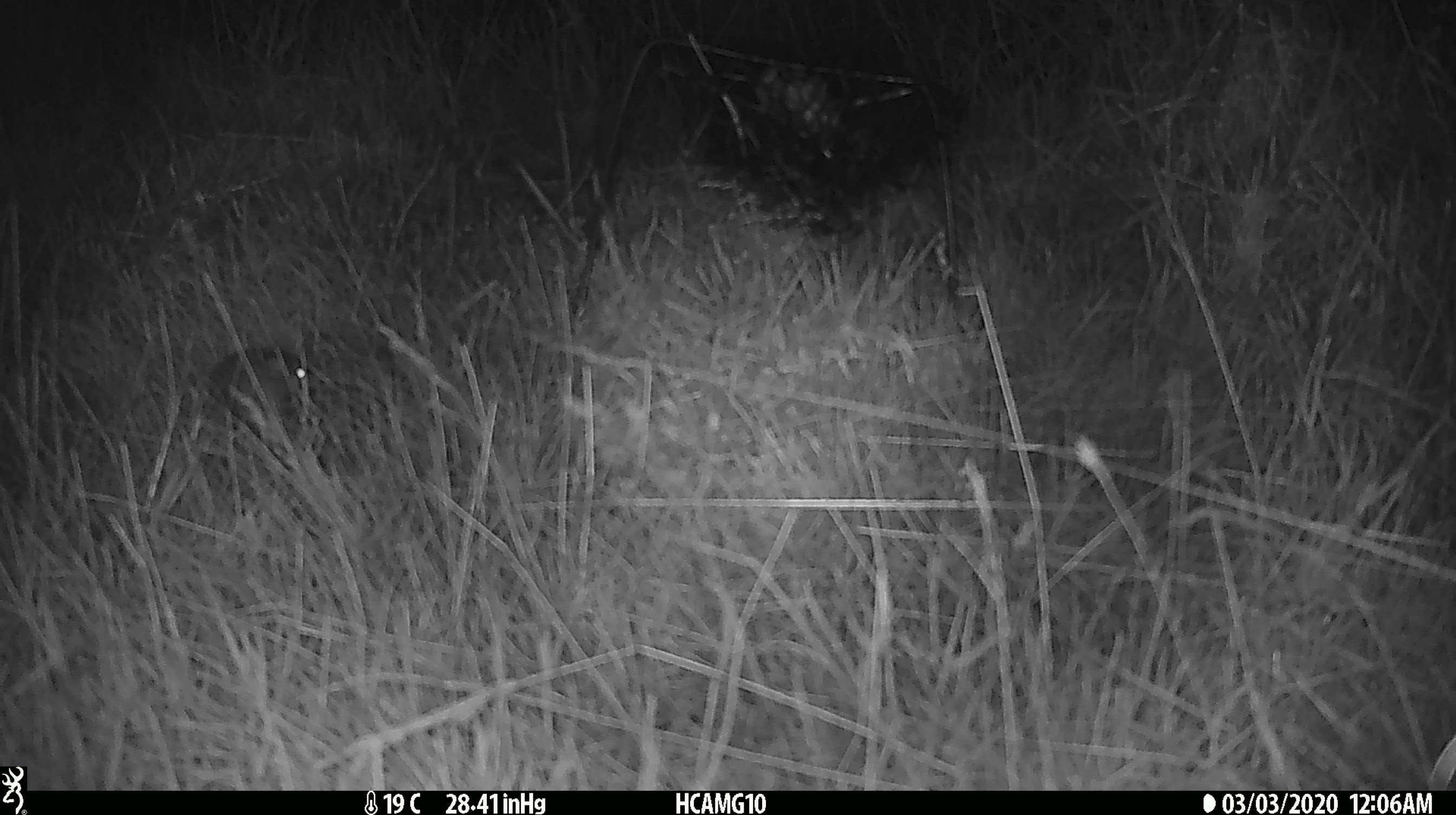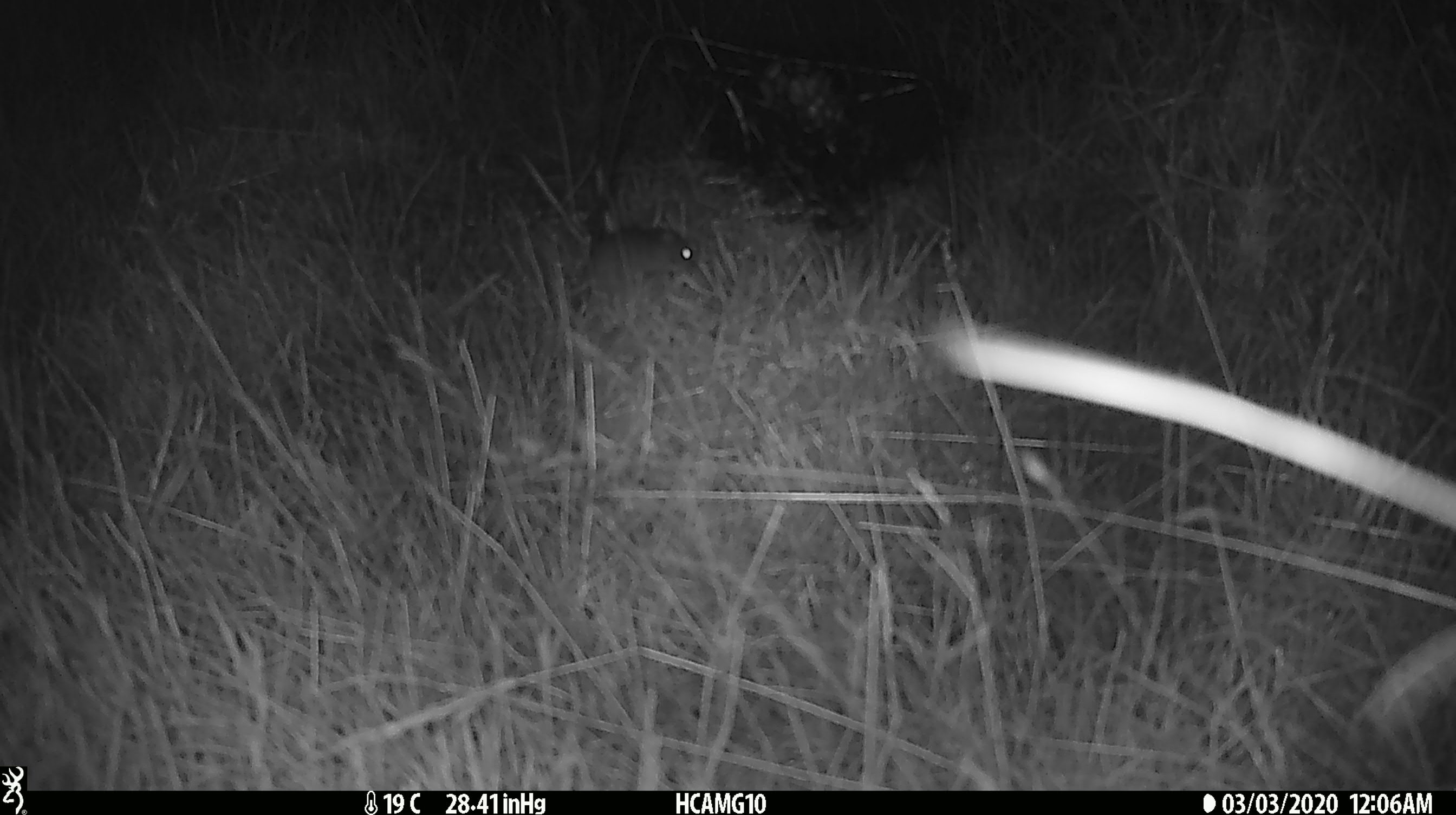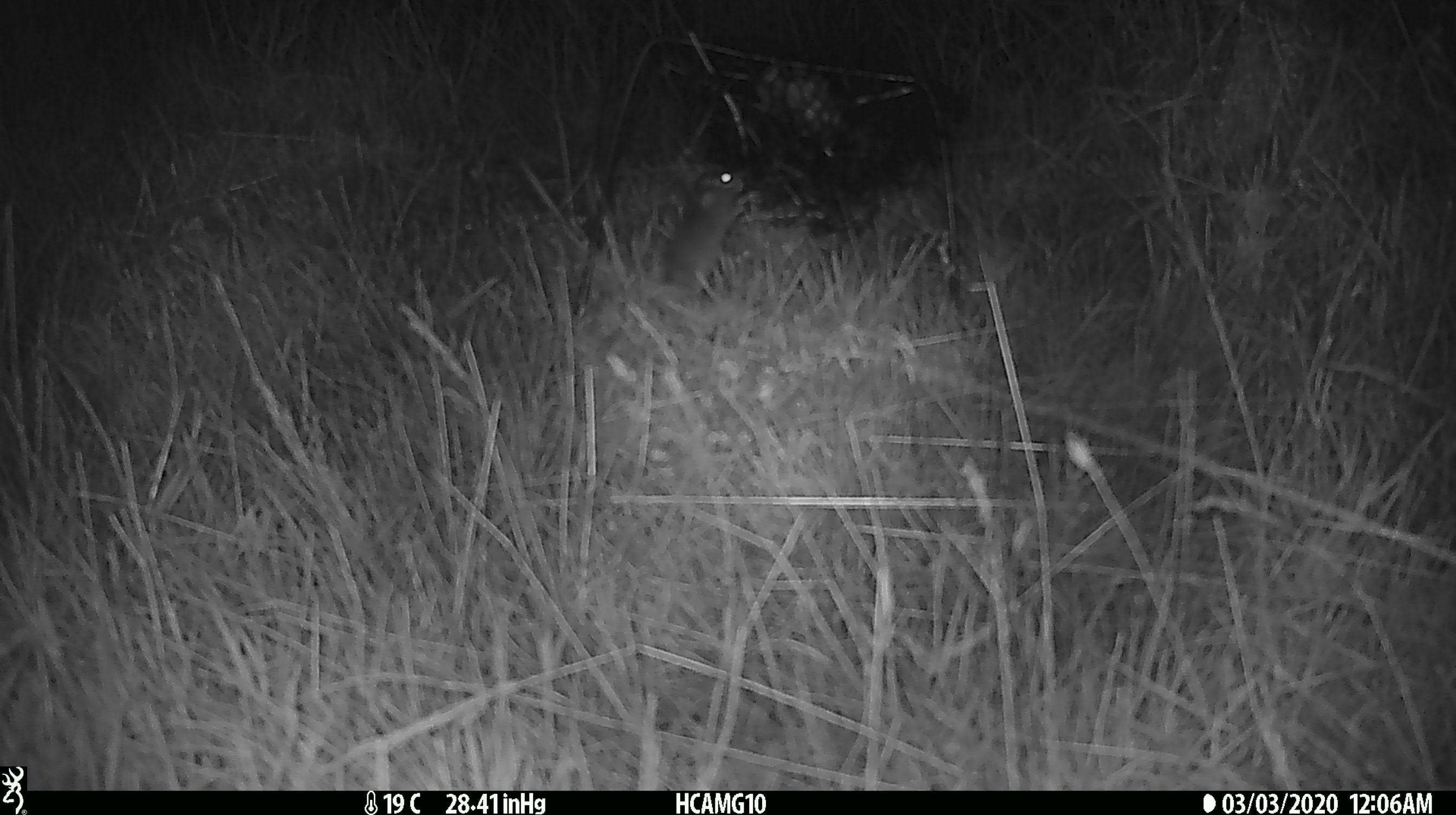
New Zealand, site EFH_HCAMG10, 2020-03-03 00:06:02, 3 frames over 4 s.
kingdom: Animalia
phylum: Chordata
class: Mammalia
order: Rodentia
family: Muridae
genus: Mus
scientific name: Mus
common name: mouse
Mouse (Mus).